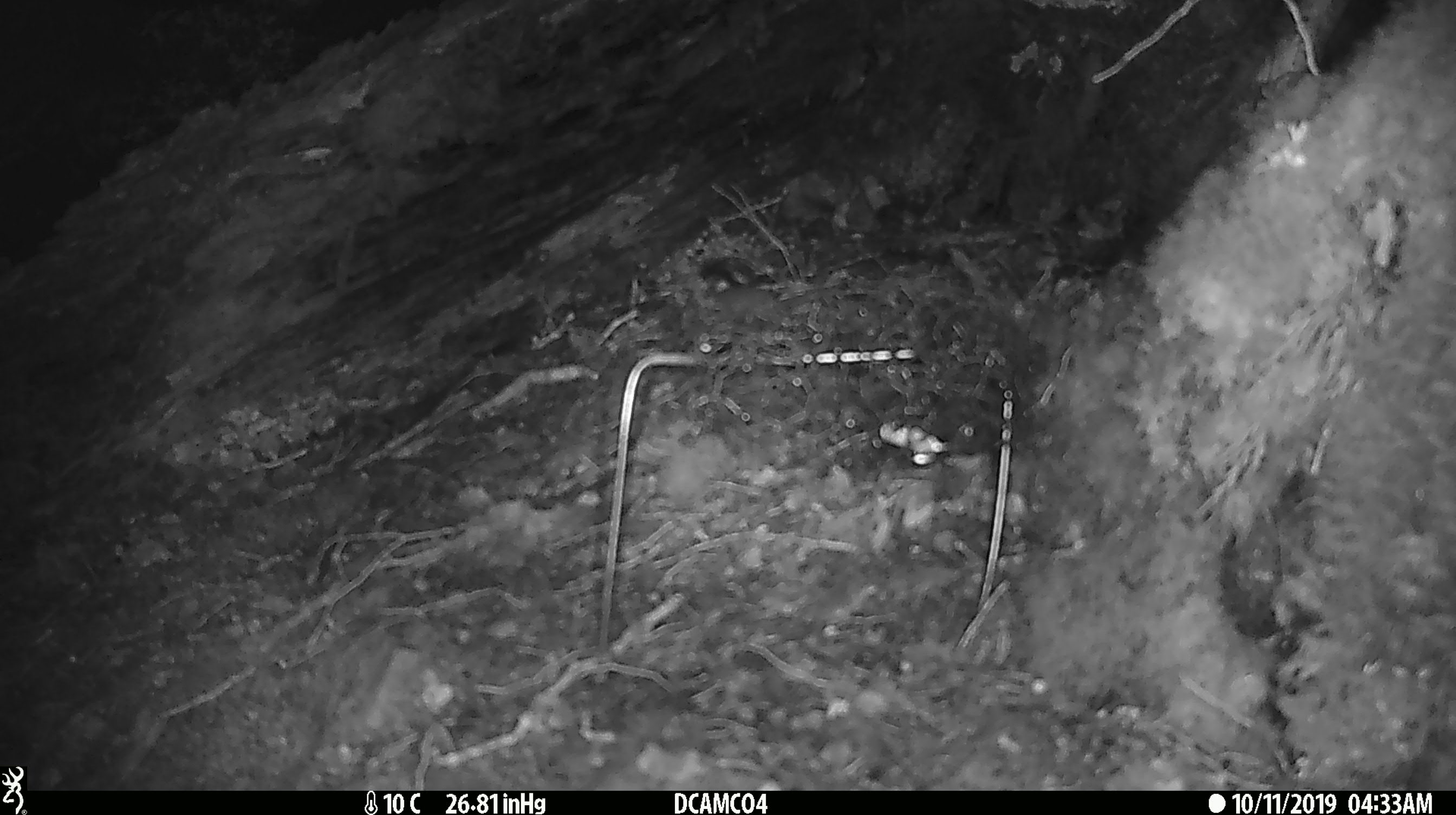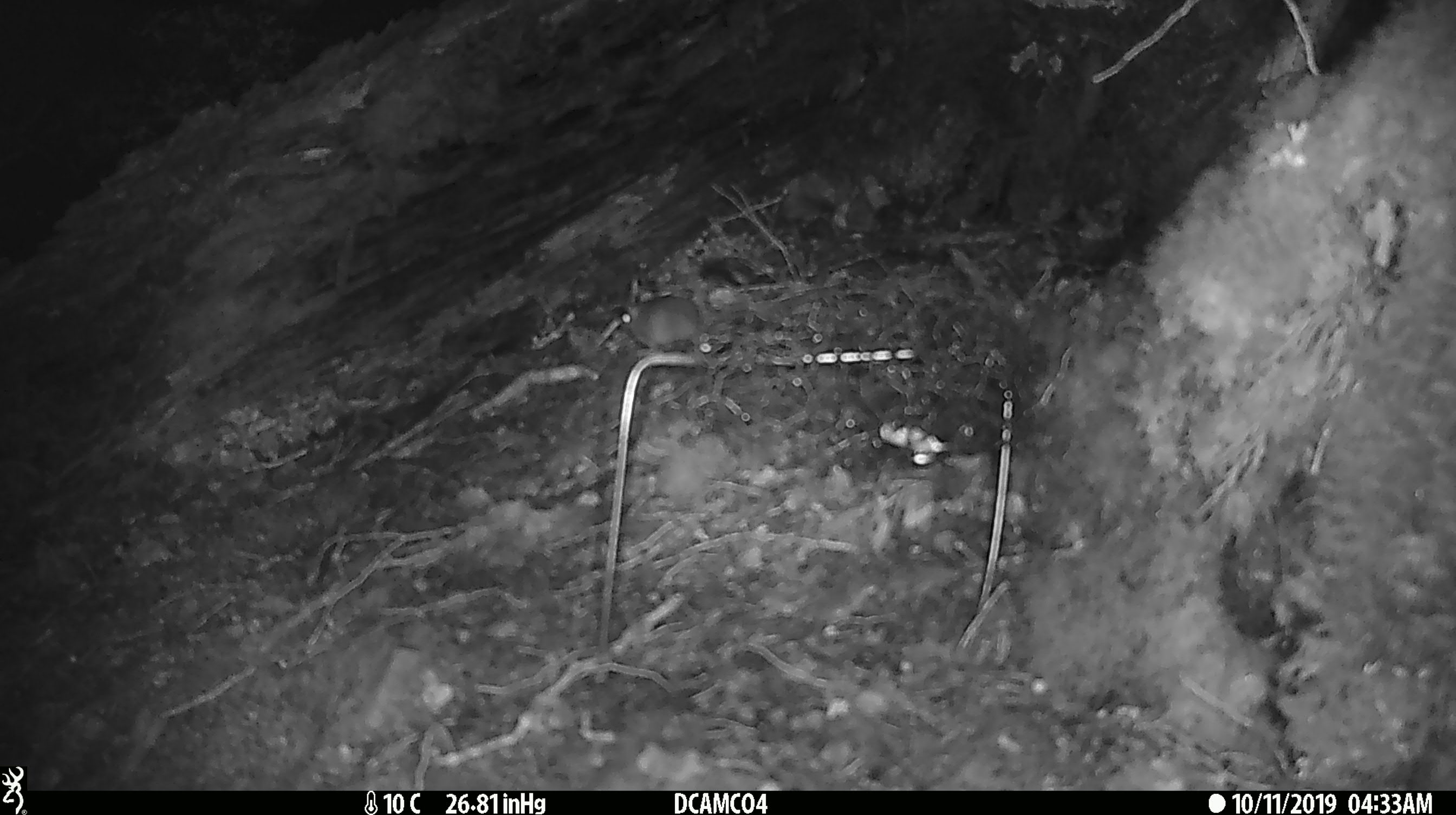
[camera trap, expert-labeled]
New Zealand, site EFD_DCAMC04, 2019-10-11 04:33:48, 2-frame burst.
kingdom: Animalia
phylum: Chordata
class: Mammalia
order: Rodentia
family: Muridae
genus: Mus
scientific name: Mus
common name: mouse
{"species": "mouse (Mus)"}